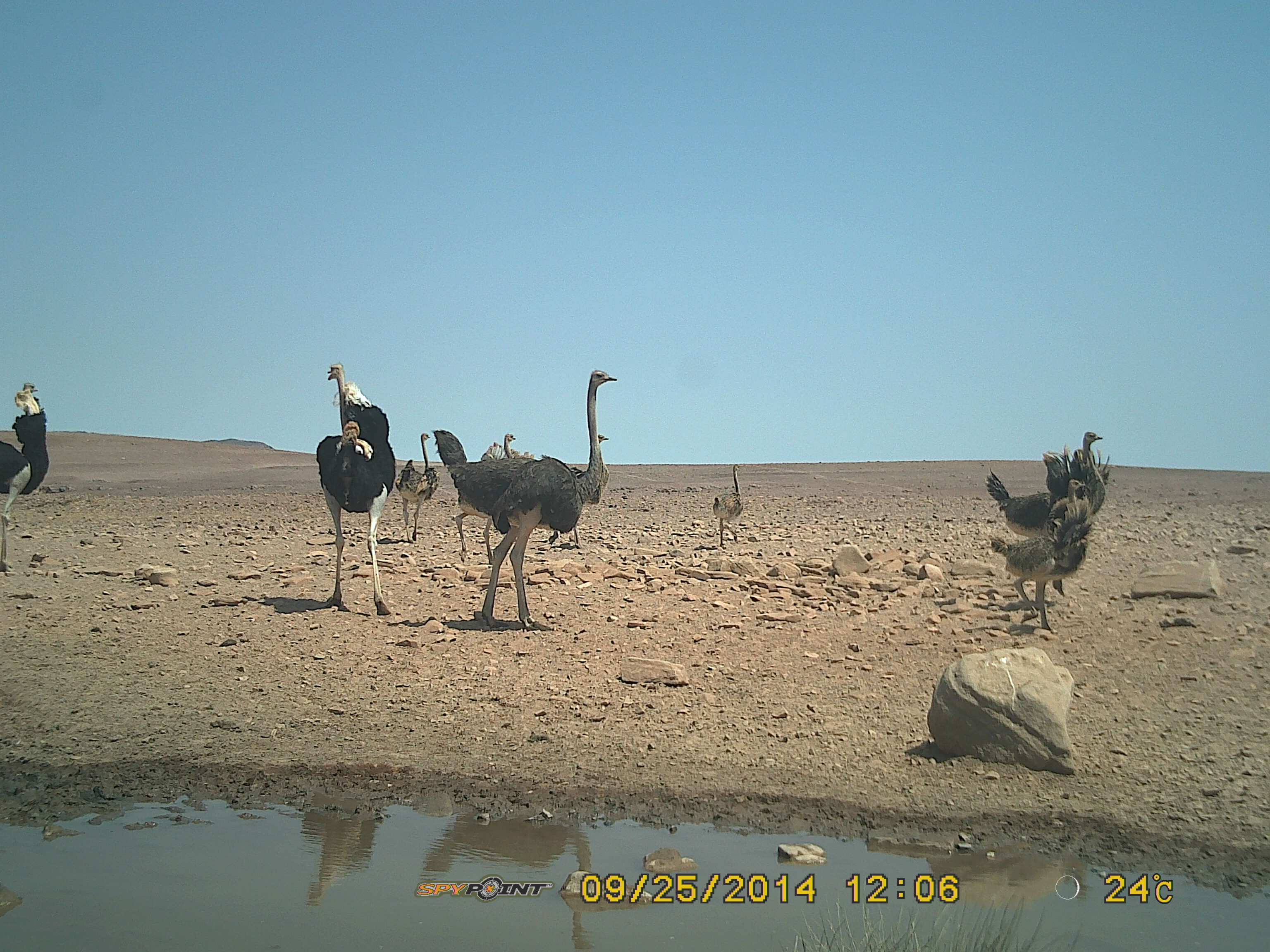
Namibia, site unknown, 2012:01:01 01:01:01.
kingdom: Animalia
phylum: Chordata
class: Aves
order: Struthioniformes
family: Struthionidae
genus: Struthio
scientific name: Struthio camelus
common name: common ostrich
Struthio camelus (common ostrich).